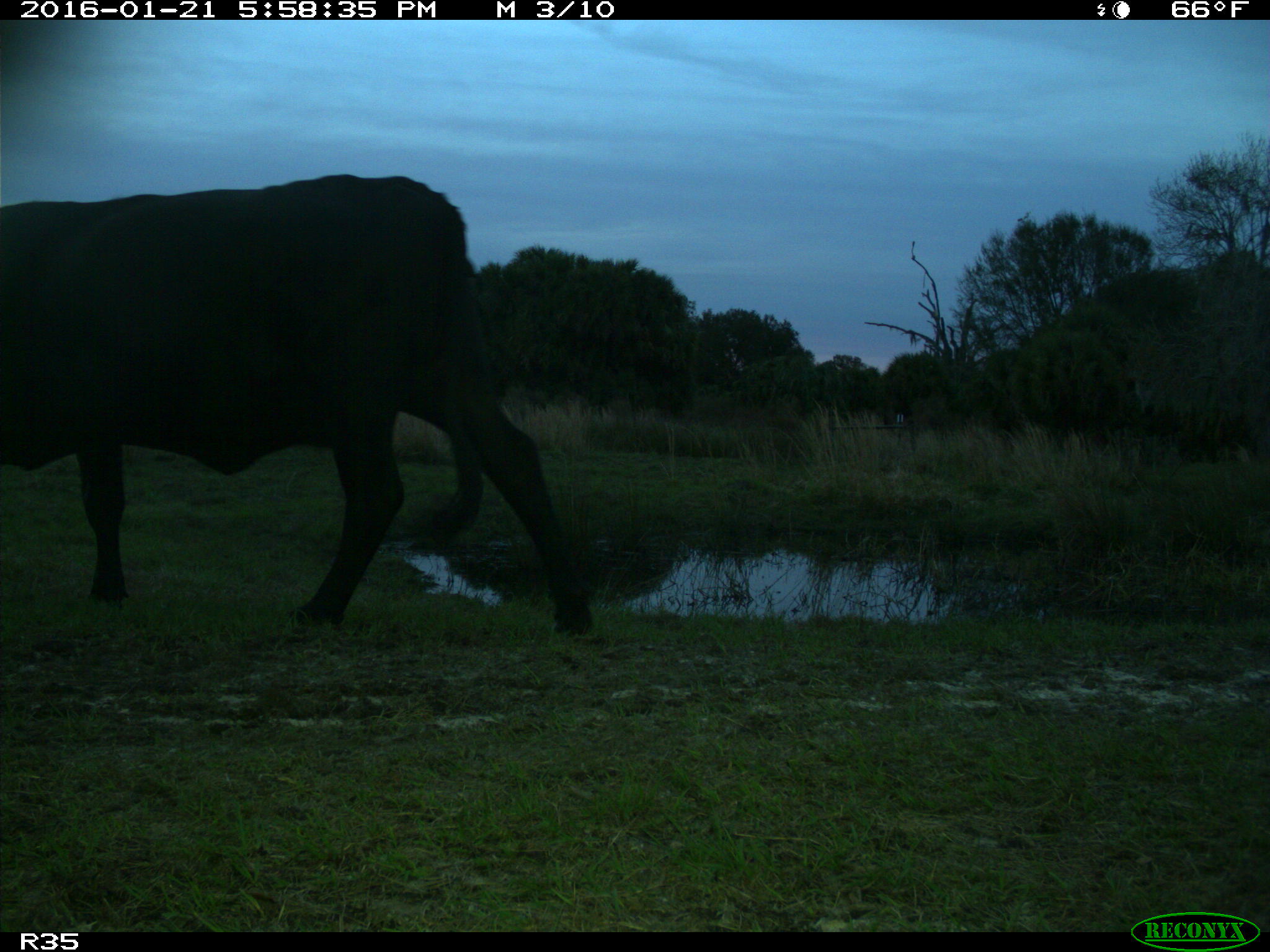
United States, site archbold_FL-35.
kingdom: Animalia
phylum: Chordata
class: Mammalia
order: Artiodactyla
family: Bovidae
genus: Bos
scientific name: Bos taurus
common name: domestic cow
Bos taurus (domestic cow).